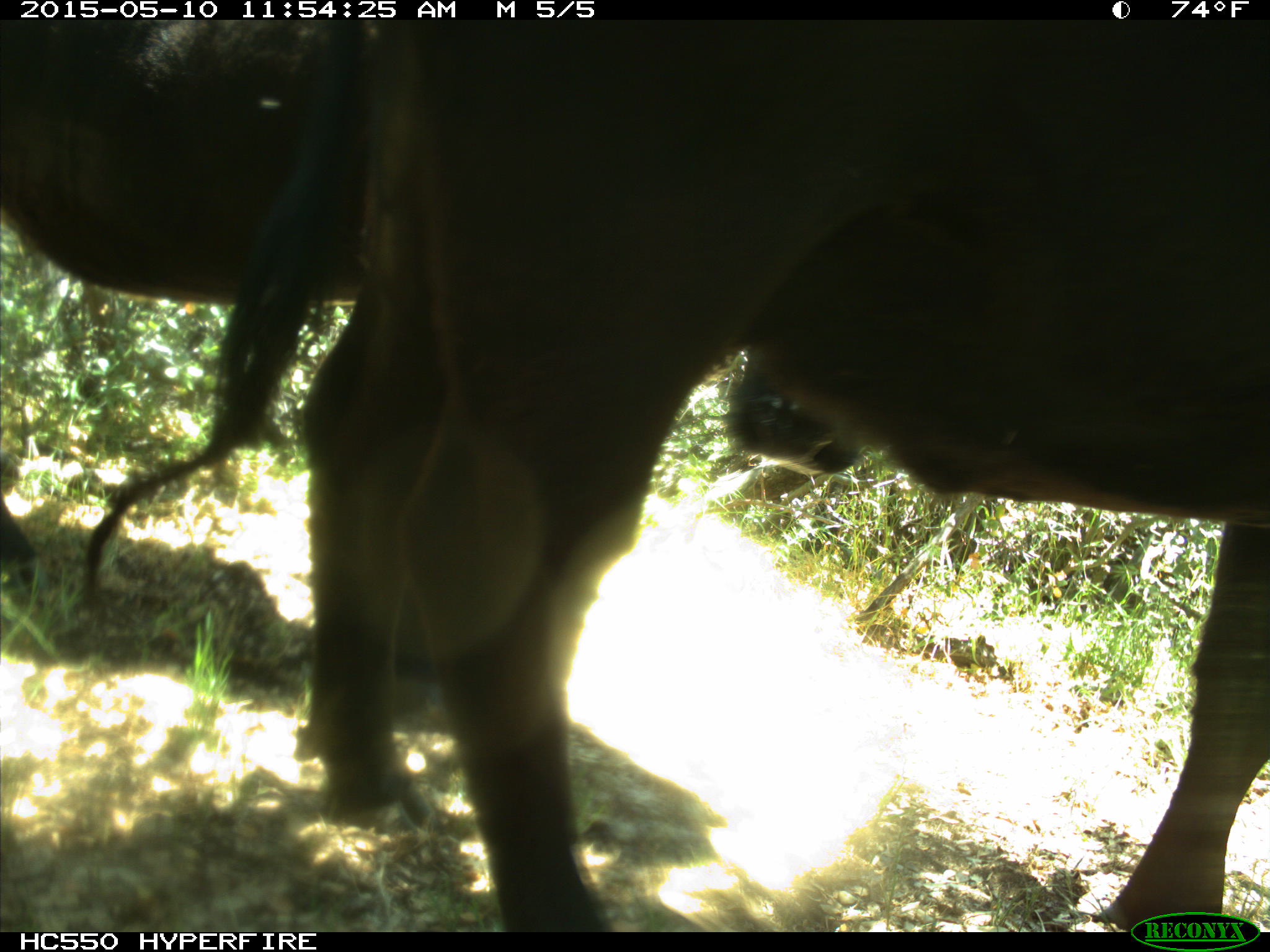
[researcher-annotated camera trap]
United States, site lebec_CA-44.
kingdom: Animalia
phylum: Chordata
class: Mammalia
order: Artiodactyla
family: Bovidae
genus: Bos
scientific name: Bos taurus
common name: domestic cow